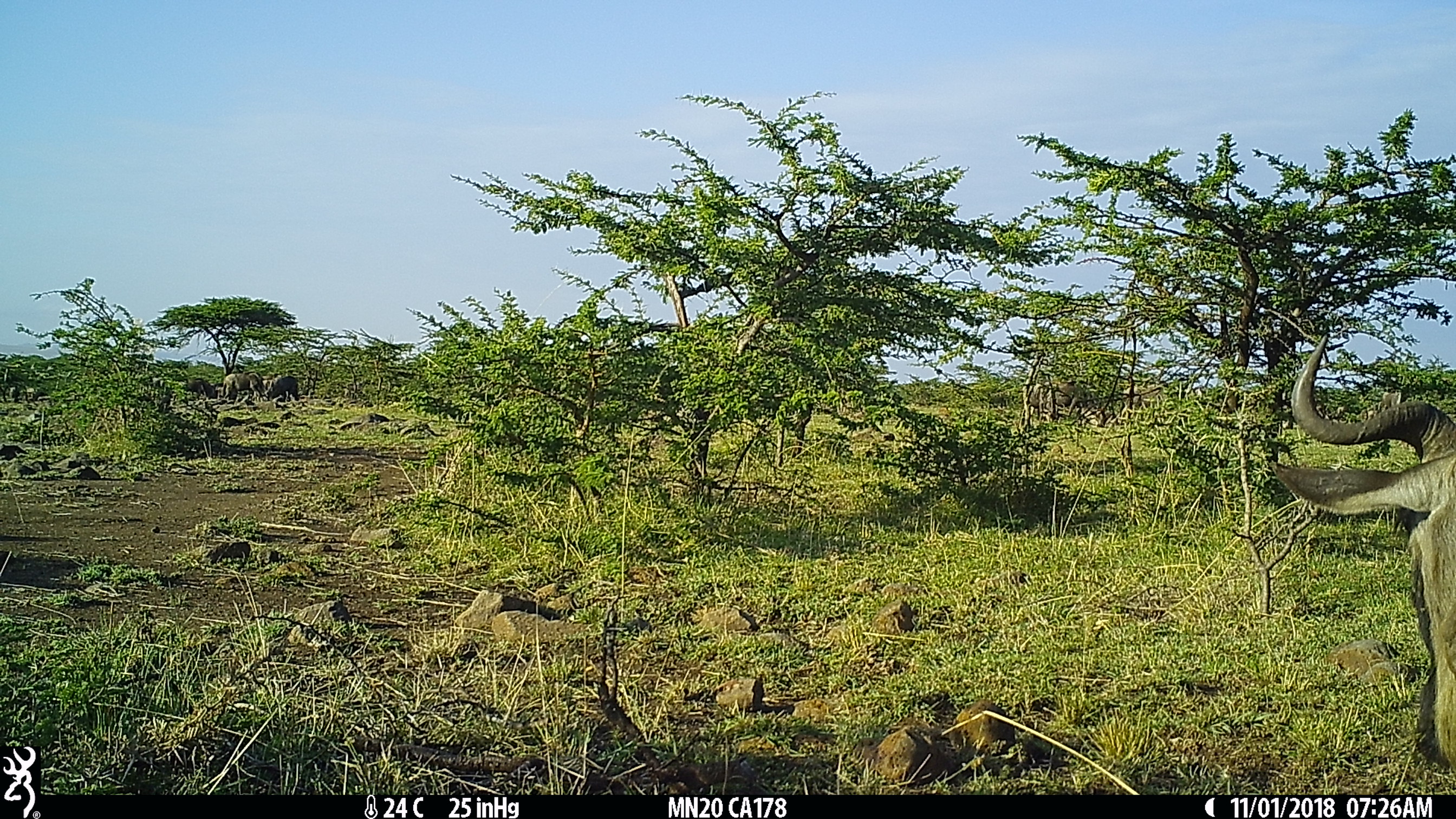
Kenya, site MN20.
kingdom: Animalia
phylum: Chordata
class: Mammalia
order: Artiodactyla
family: Bovidae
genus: Connochaetes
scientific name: Connochaetes taurinus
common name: blue wildebeest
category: wildebeest